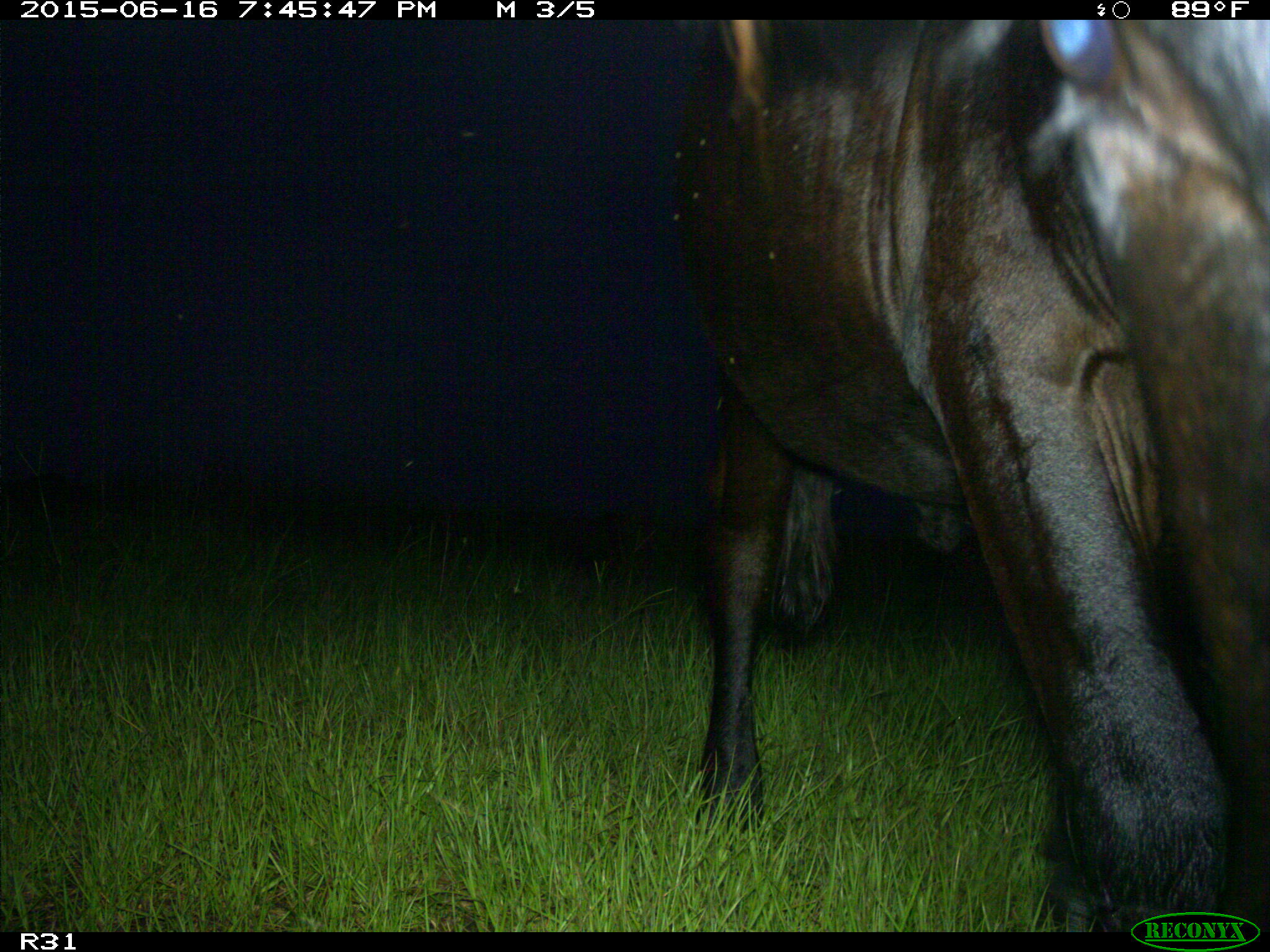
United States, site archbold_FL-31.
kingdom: Animalia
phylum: Chordata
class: Mammalia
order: Artiodactyla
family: Bovidae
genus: Bos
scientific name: Bos taurus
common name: domestic cow